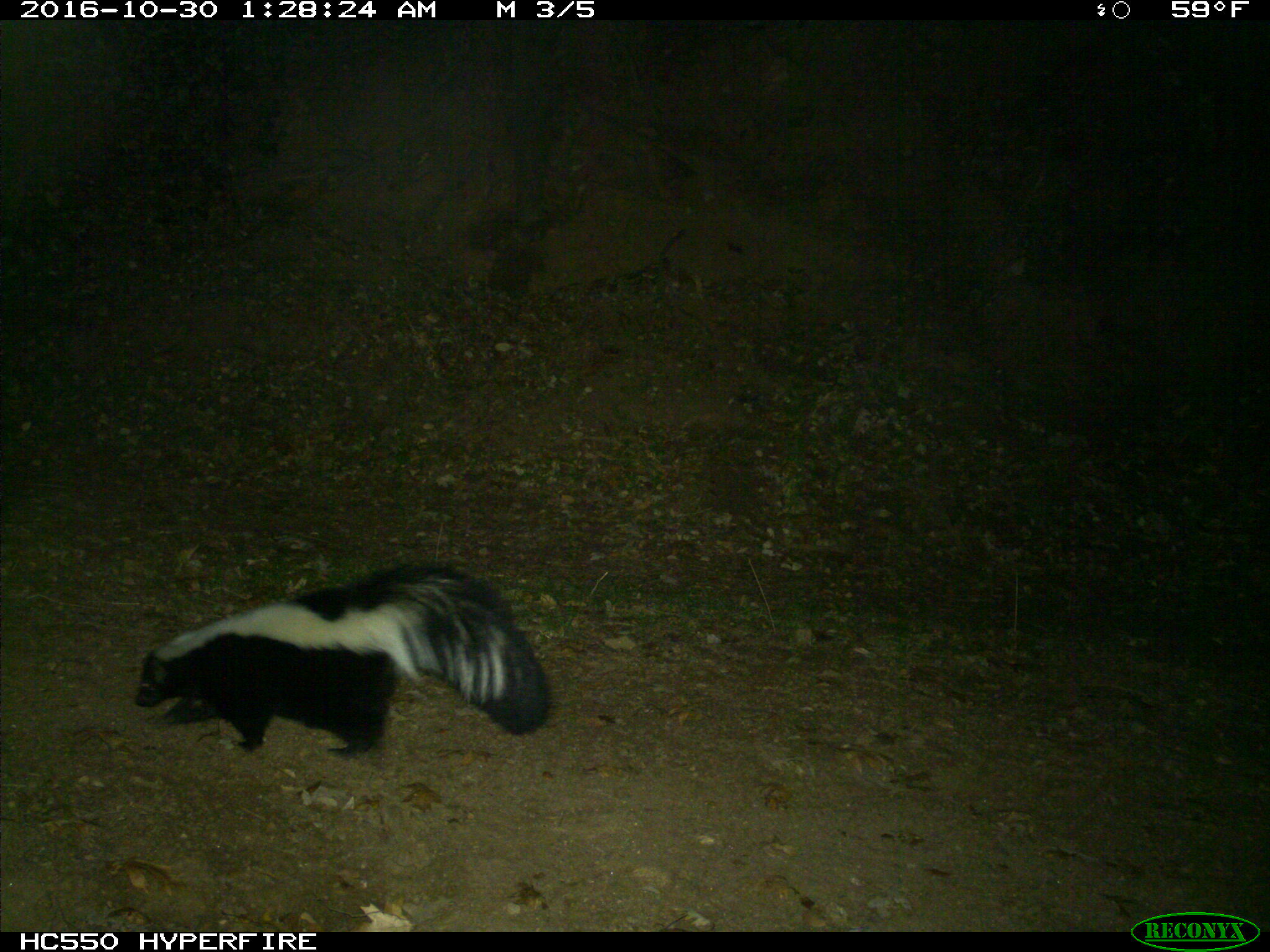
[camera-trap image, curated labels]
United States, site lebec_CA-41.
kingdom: Animalia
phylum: Chordata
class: Mammalia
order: Carnivora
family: Mephitidae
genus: Mephitis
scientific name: Mephitis mephitis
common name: striped skunk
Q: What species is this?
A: Mephitis mephitis (striped skunk).